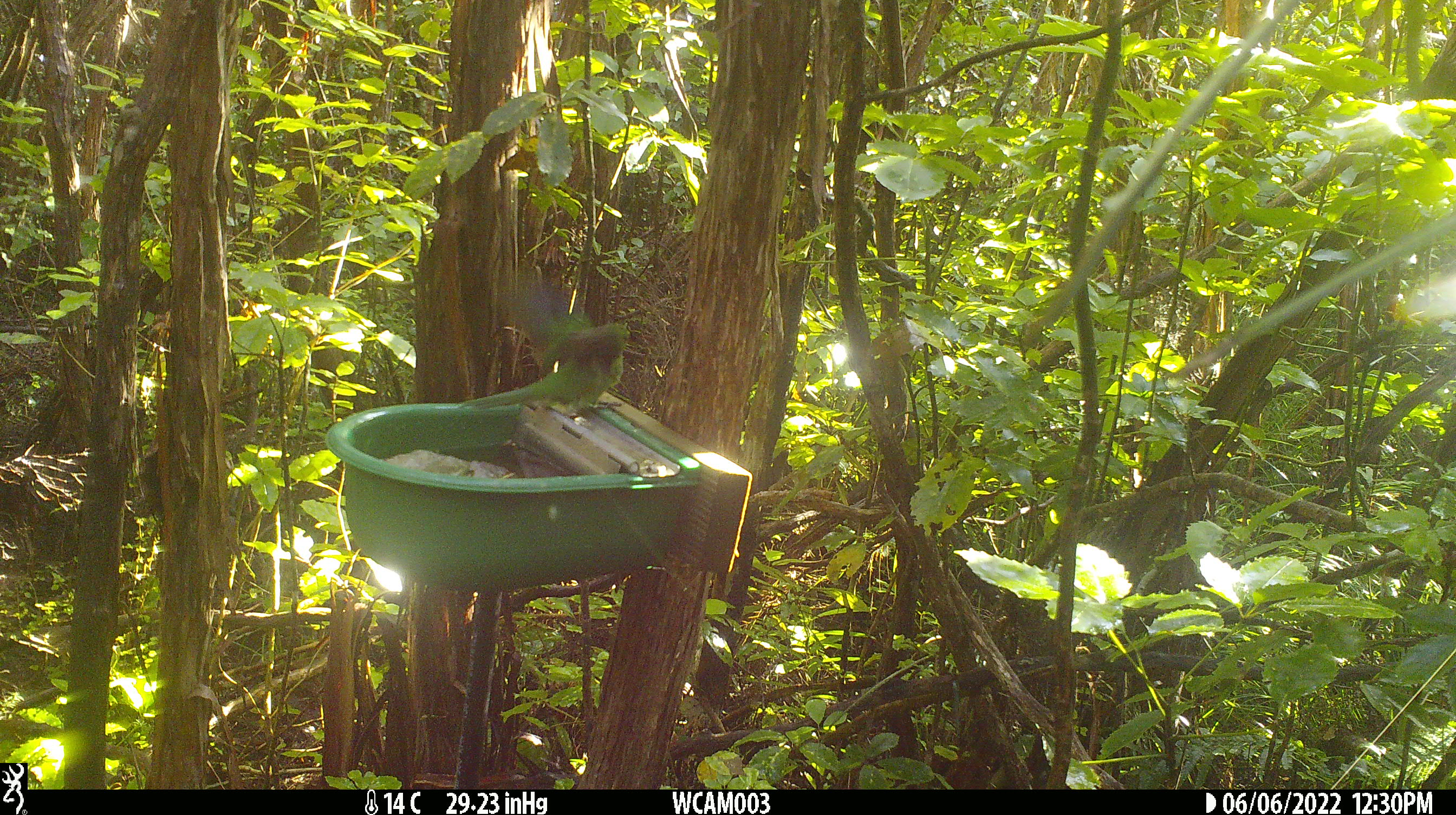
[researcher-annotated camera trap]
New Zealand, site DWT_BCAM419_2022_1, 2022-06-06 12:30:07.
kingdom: Animalia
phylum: Chordata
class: Aves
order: Psittaciformes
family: Psittaculidae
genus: Cyanoramphus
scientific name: Cyanoramphus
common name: parakeet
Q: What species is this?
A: Parakeet (Cyanoramphus).